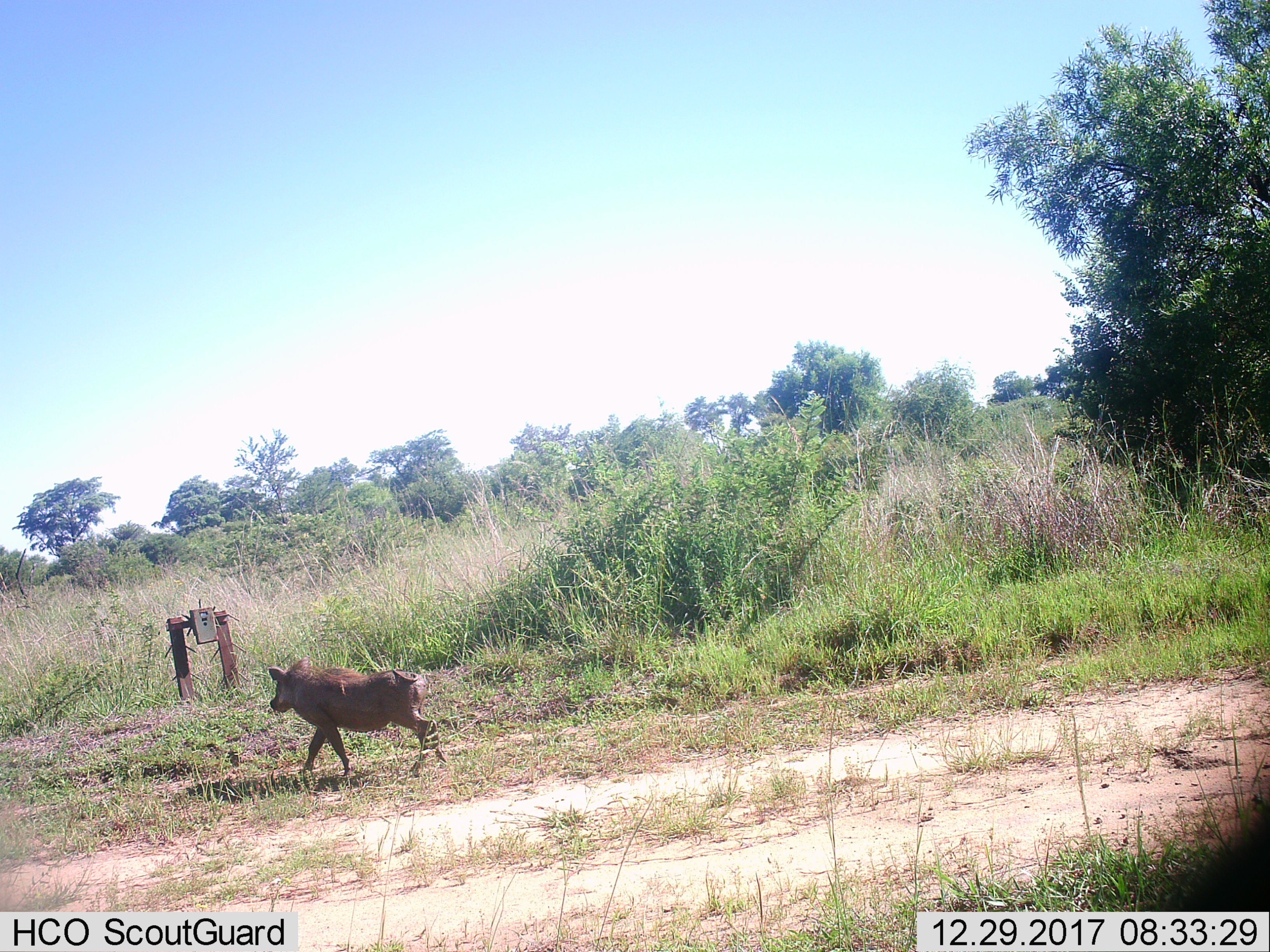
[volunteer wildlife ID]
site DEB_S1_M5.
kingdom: Animalia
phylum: Chordata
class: Mammalia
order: Artiodactyla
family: Suidae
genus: Phacochoerus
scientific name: Phacochoerus africanus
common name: warthog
Warthog (Phacochoerus africanus), count 1. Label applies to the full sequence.